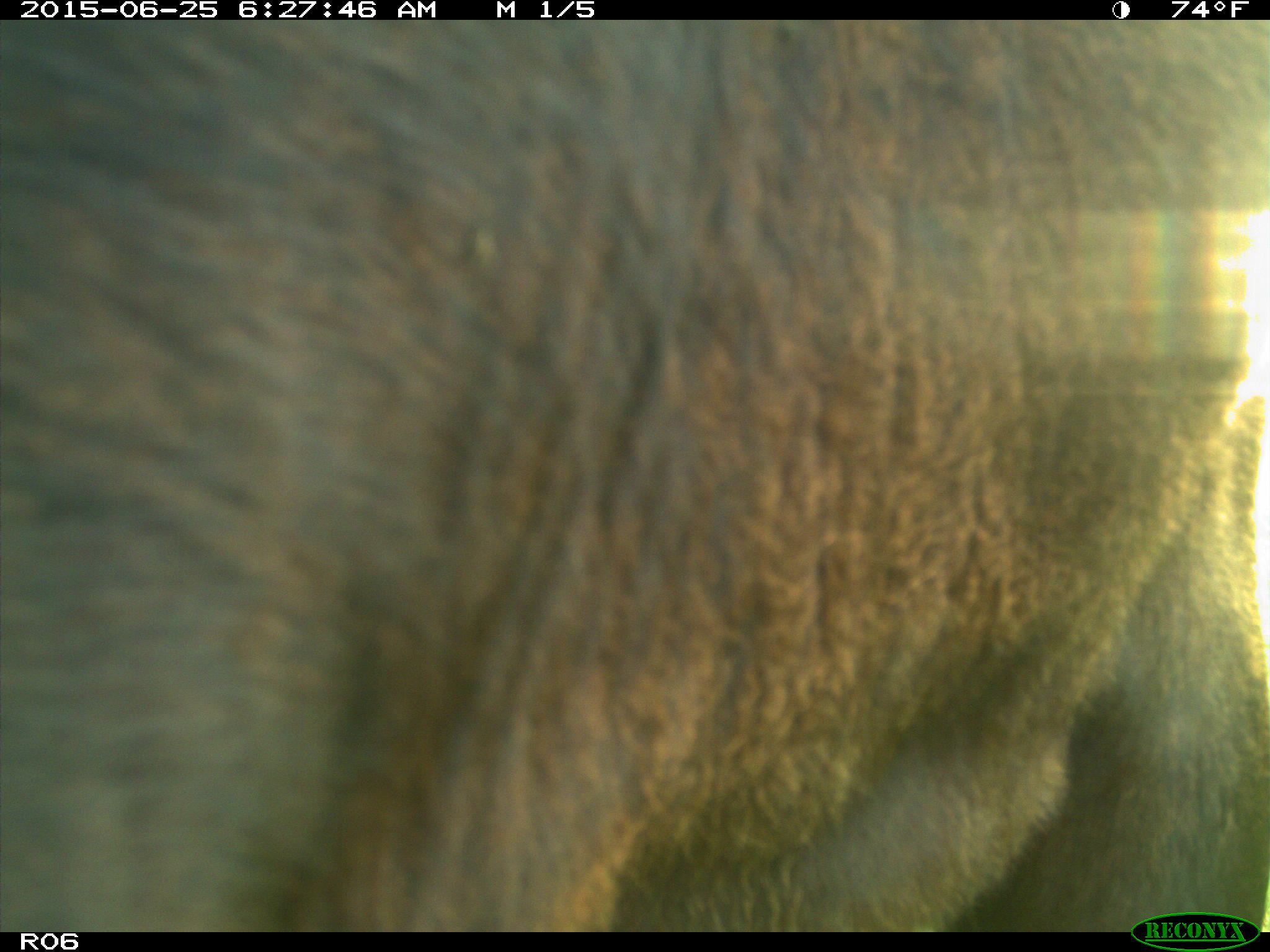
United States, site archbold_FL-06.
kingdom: Animalia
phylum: Chordata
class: Mammalia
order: Artiodactyla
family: Bovidae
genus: Bos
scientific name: Bos taurus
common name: domestic cow